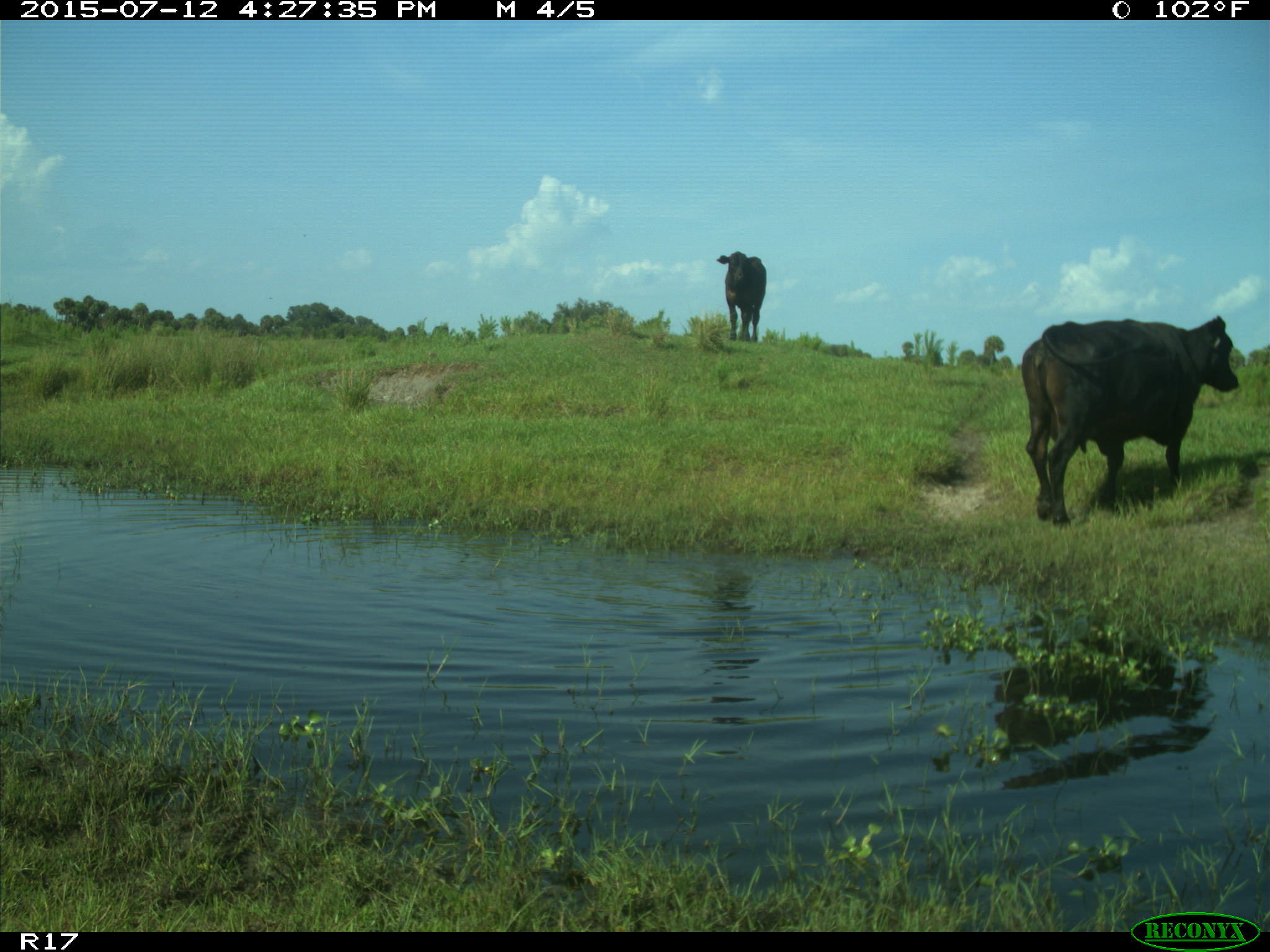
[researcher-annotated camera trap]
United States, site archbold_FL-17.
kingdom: Animalia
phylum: Chordata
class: Mammalia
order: Artiodactyla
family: Bovidae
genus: Bos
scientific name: Bos taurus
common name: domestic cow